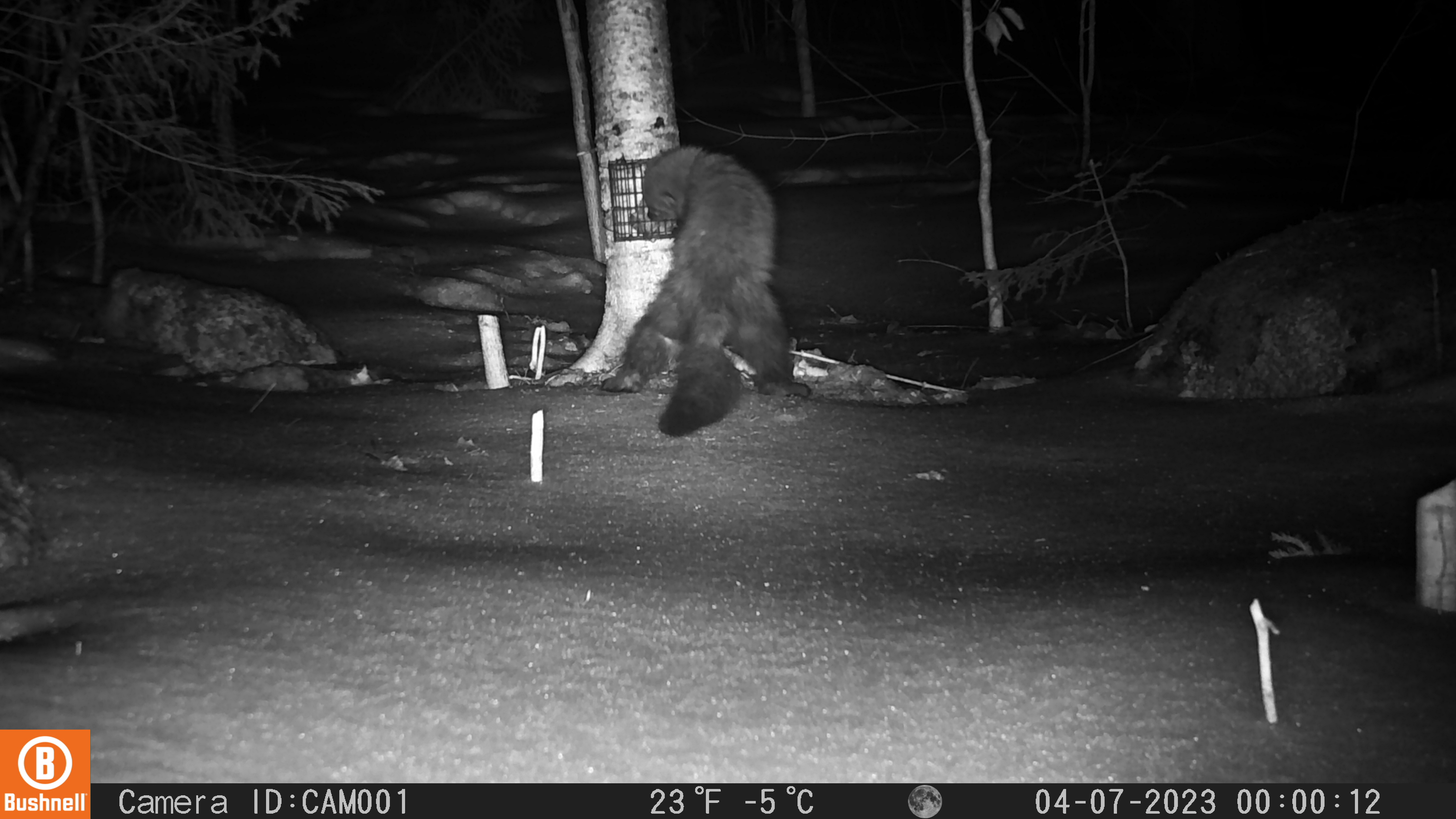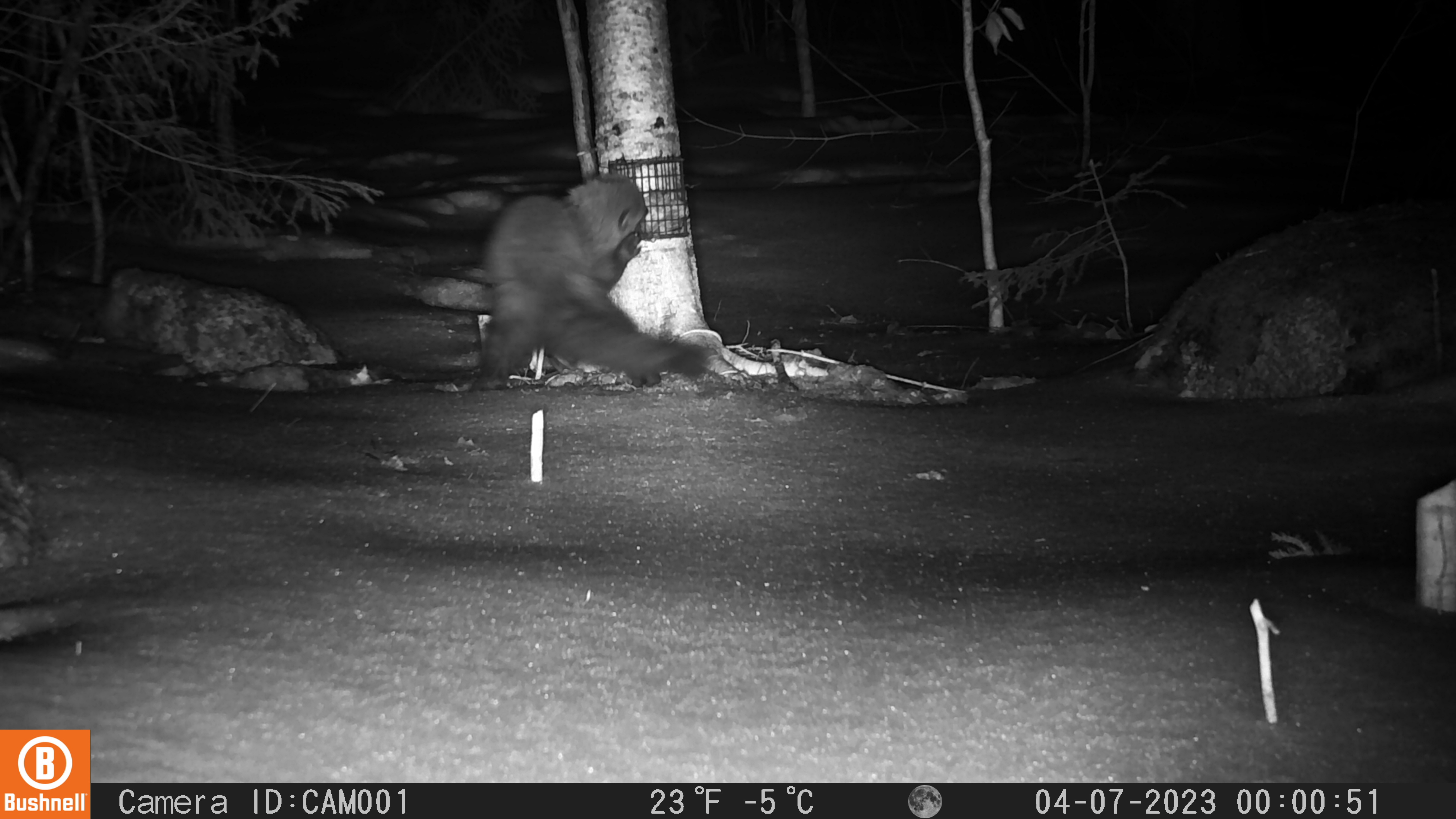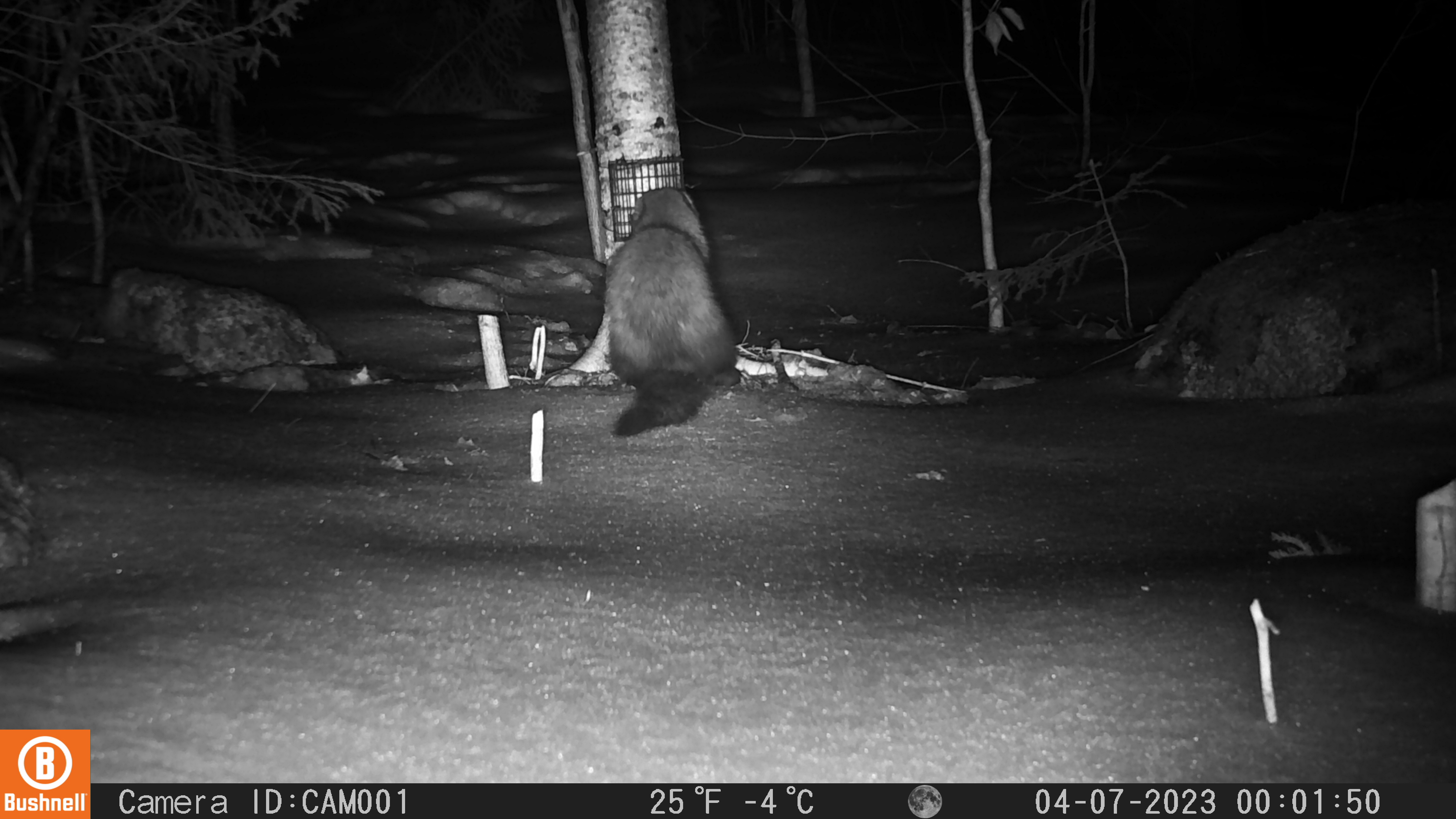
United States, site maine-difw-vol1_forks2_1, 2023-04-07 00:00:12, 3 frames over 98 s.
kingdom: Animalia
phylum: Chordata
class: Mammalia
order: Carnivora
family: Mustelidae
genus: Pekania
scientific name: Pekania pennanti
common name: fisher